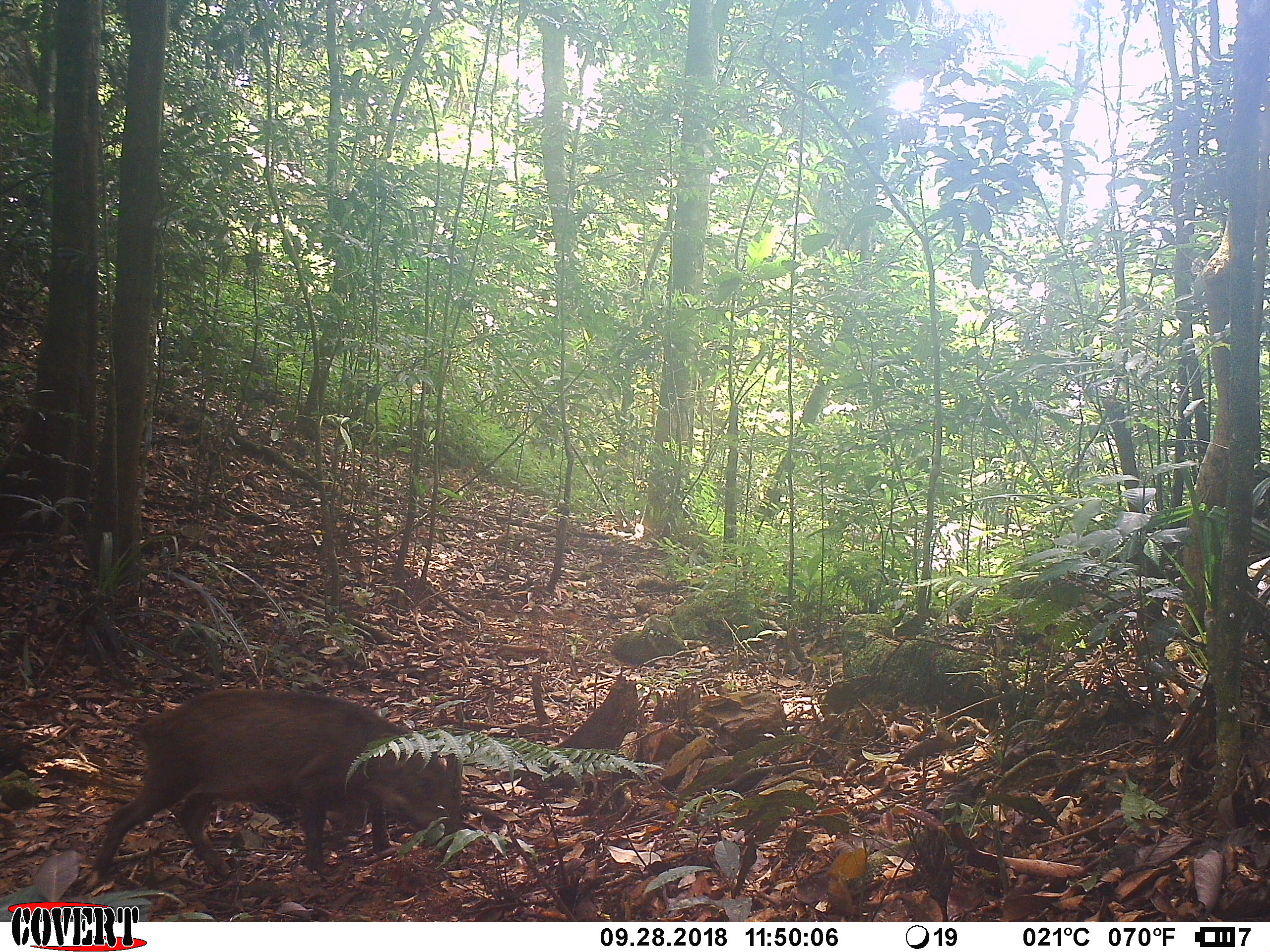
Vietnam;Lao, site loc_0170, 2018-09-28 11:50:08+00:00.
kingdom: Animalia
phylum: Chordata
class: Mammalia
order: Artiodactyla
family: Suidae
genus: Sus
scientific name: Sus scrofa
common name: eurasian wild pig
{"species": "eurasian wild pig (Sus scrofa)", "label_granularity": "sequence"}